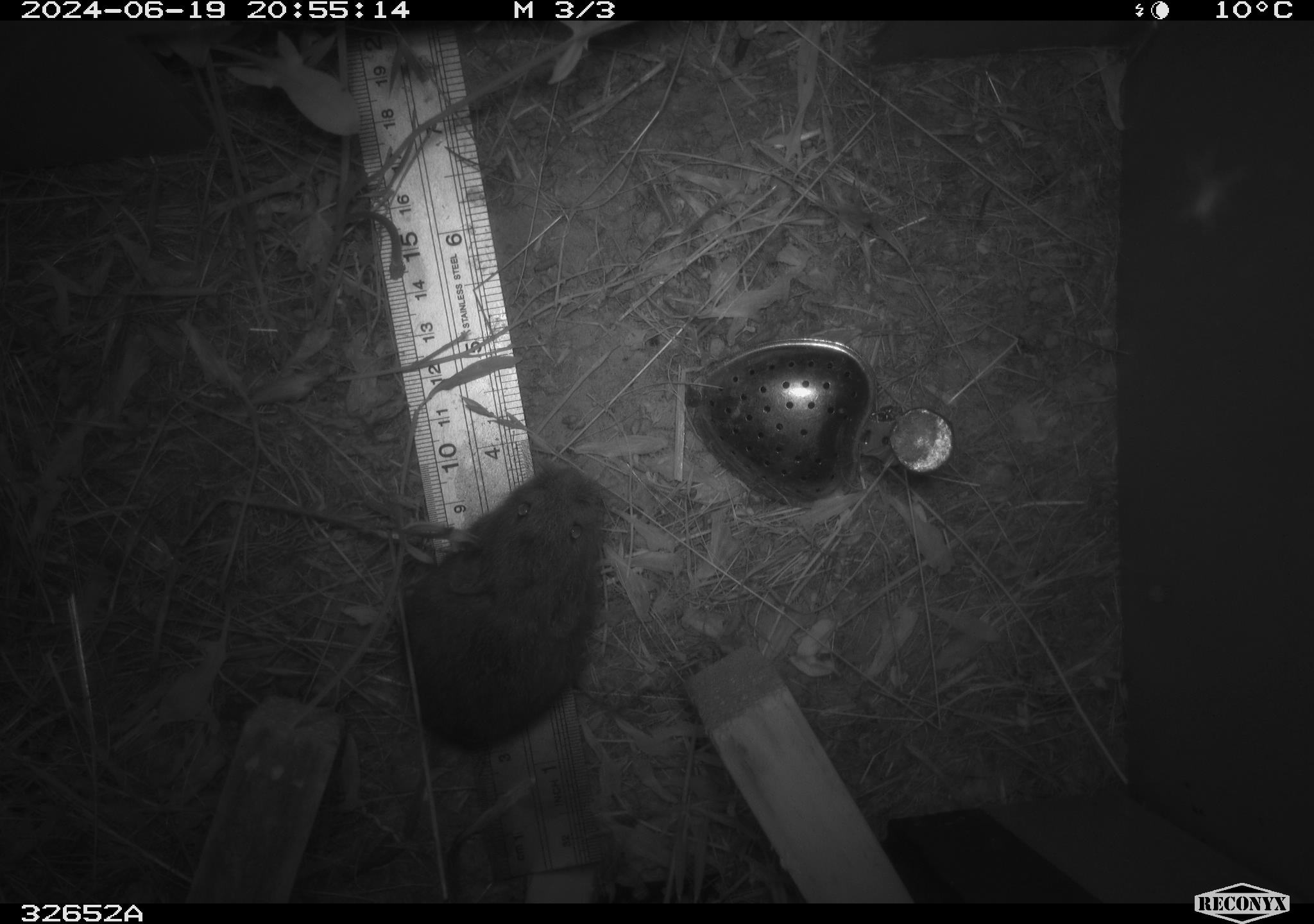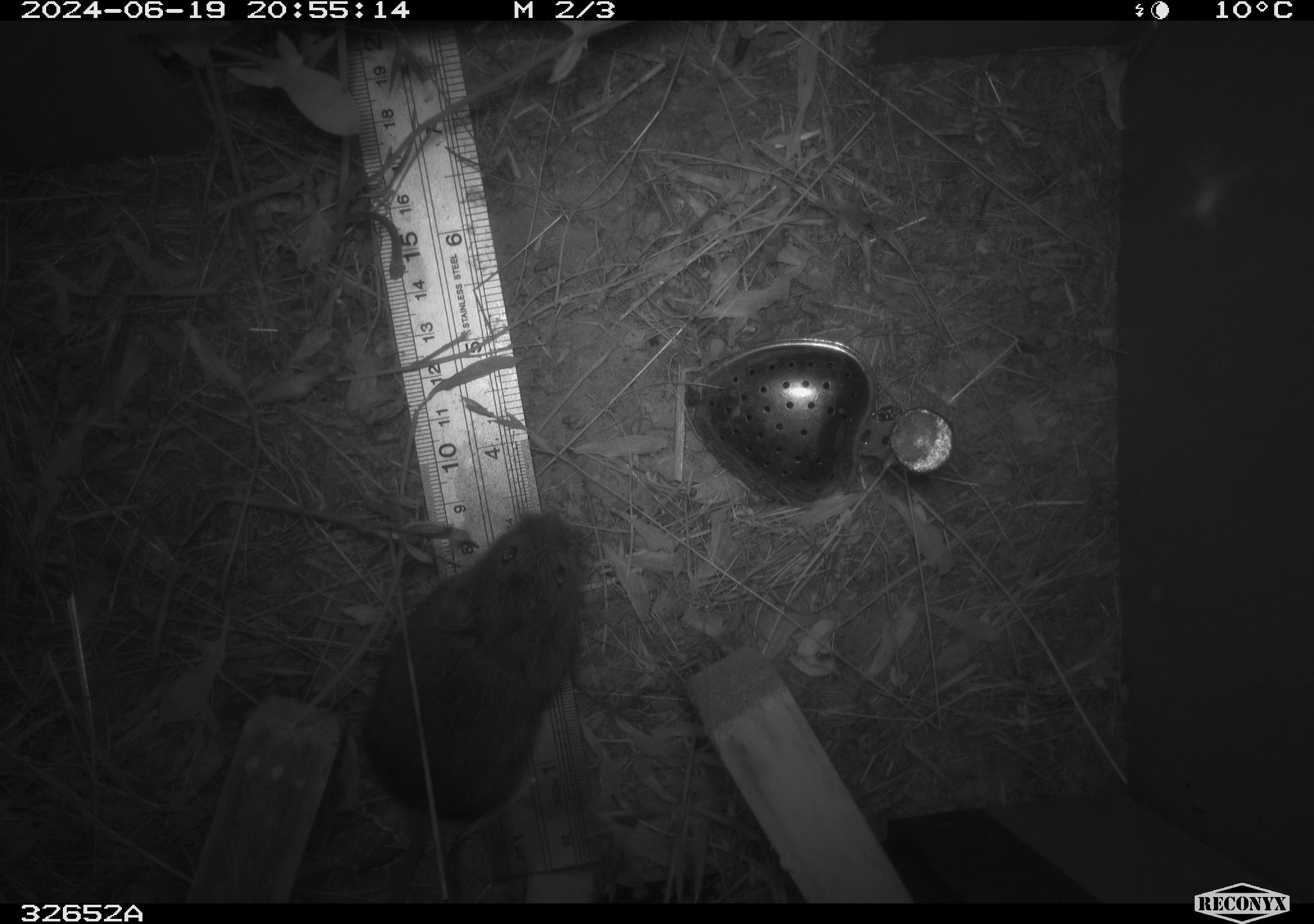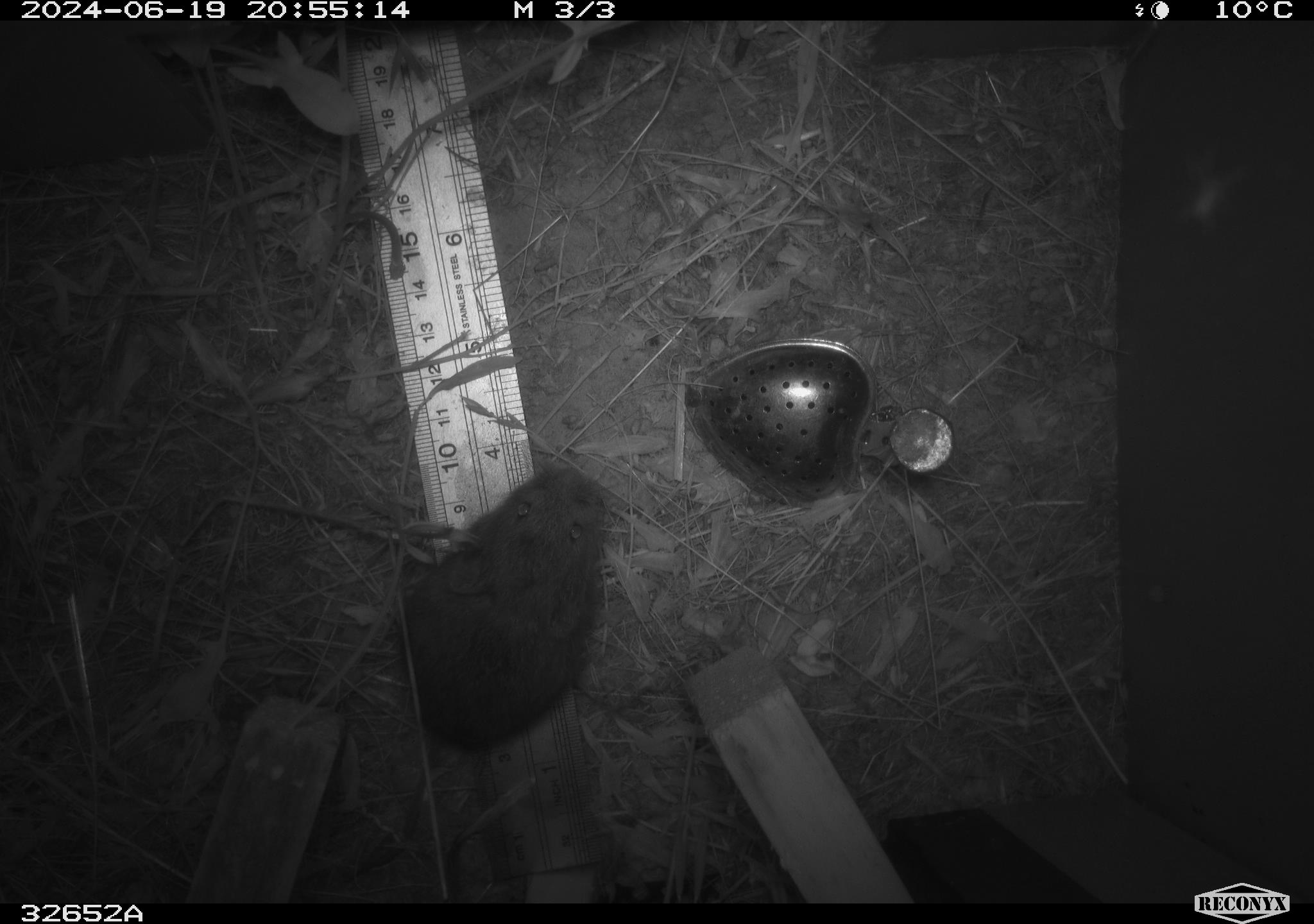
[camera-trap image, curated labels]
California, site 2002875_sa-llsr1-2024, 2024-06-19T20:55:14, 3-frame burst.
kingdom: Animalia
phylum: Chordata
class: Mammalia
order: Rodentia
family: Cricetidae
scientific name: Arvicolinae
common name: voles, lemmings, and muskrats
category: arvicolinae subfamily